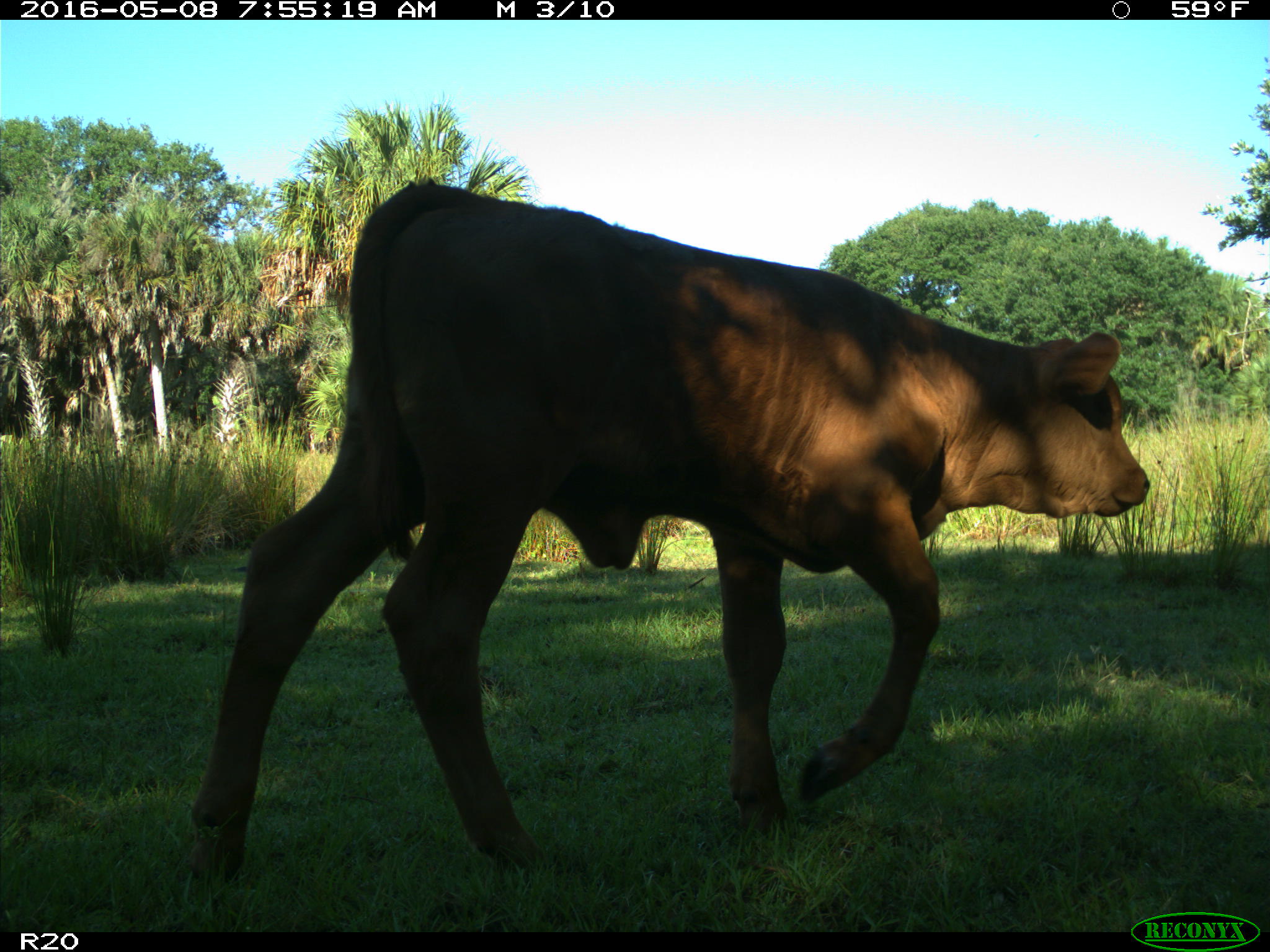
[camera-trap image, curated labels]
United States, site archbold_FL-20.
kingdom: Animalia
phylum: Chordata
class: Mammalia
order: Artiodactyla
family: Bovidae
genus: Bos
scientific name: Bos taurus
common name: domestic cow